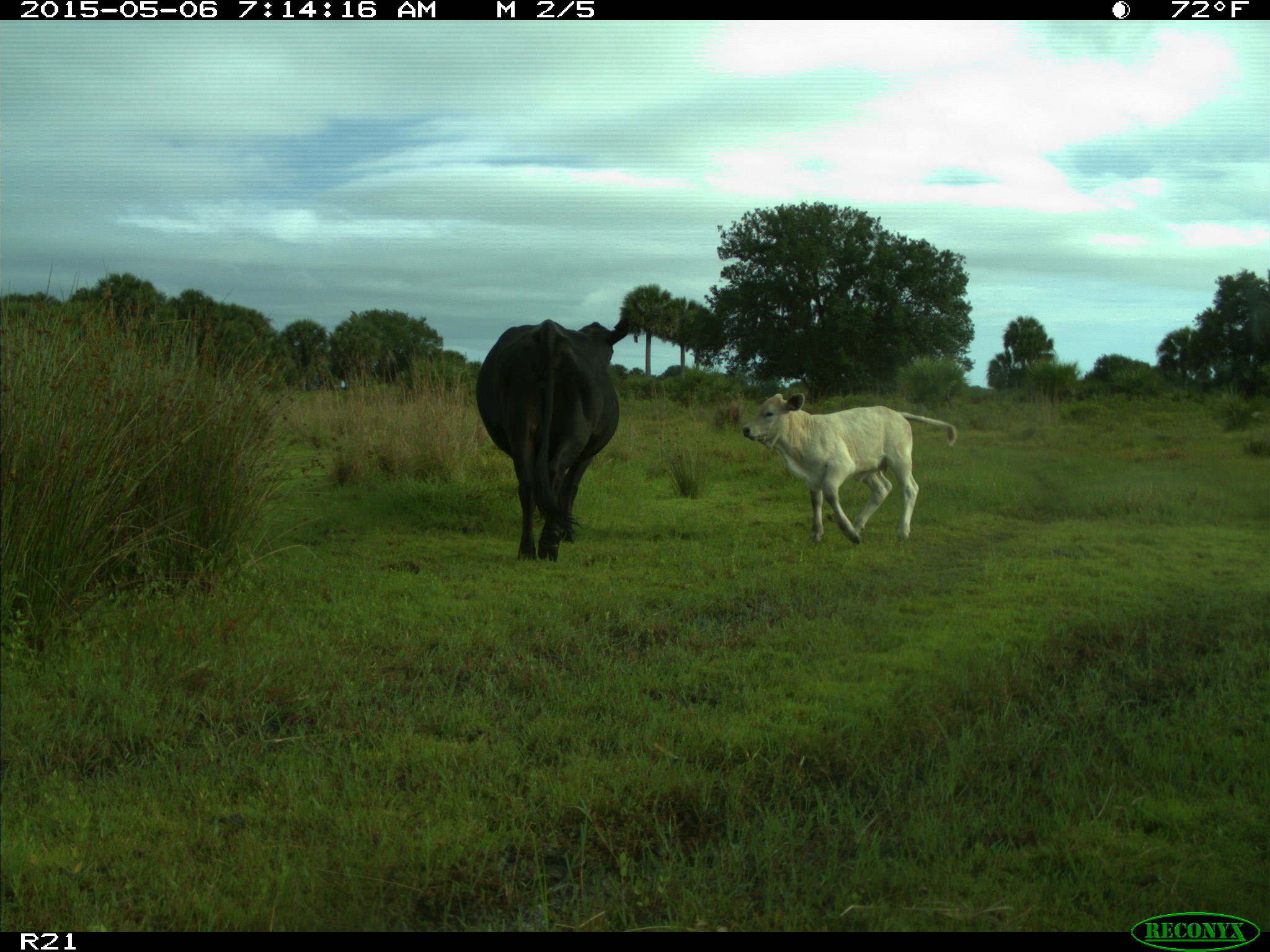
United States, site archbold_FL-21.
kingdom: Animalia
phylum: Chordata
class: Mammalia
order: Artiodactyla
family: Bovidae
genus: Bos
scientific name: Bos taurus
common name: domestic cow